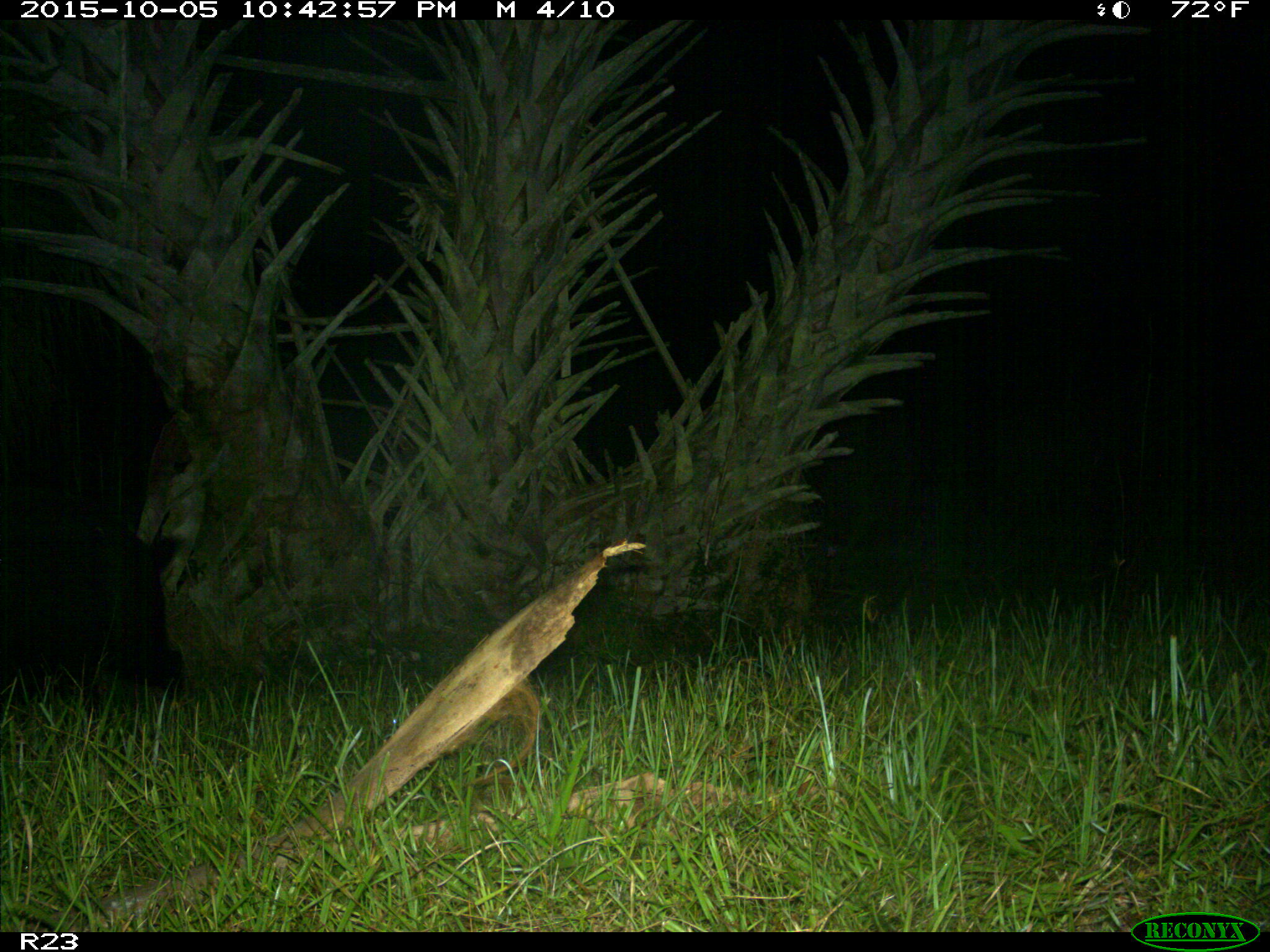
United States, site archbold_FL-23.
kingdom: Animalia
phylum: Chordata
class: Mammalia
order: Artiodactyla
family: Suidae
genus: Sus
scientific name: Sus scrofa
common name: wild boar